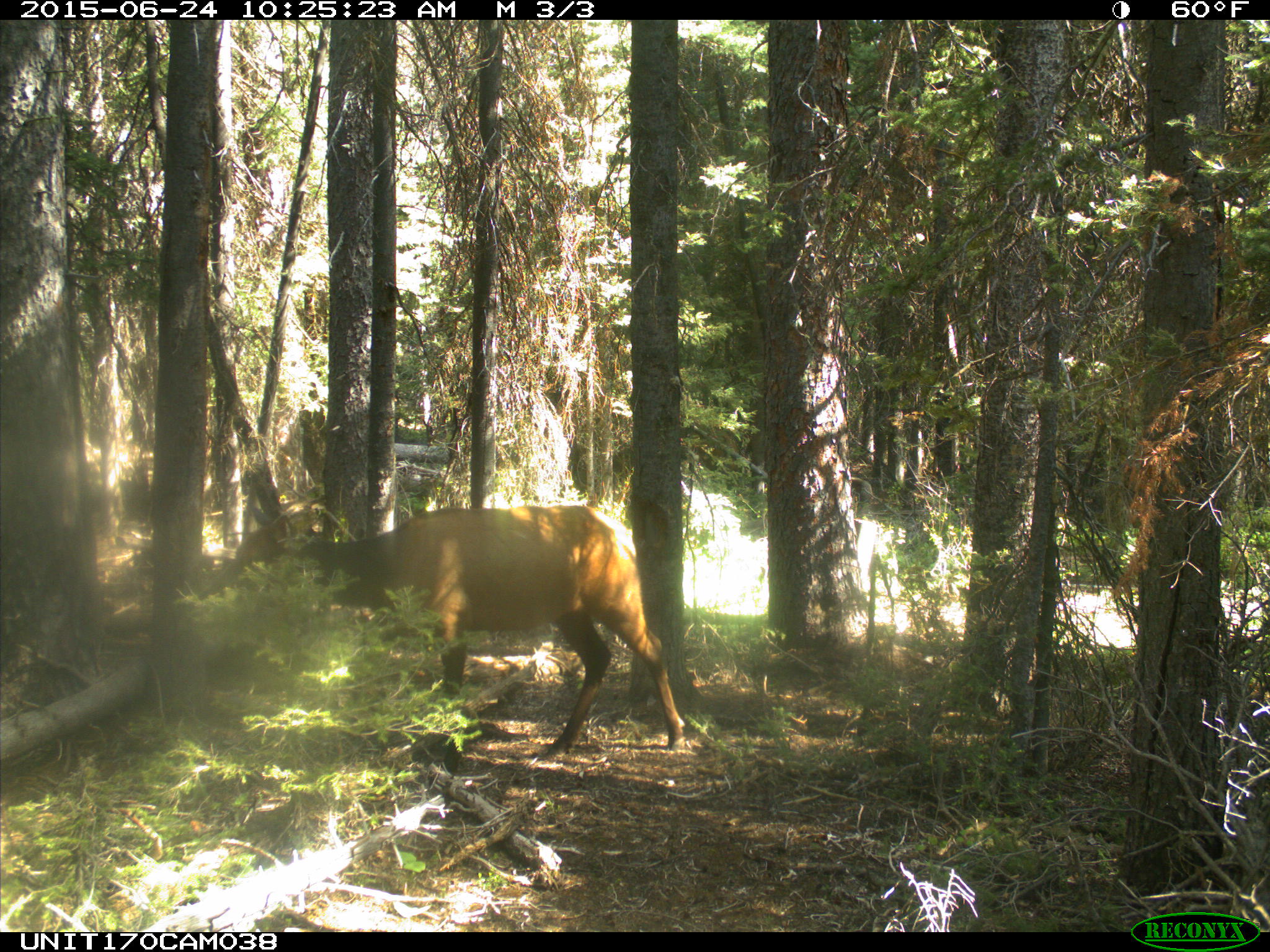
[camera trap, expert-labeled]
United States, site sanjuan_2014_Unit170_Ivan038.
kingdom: Animalia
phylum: Chordata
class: Mammalia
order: Artiodactyla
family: Cervidae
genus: Cervus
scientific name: Cervus elaphus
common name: red deer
Cervus elaphus (red deer).